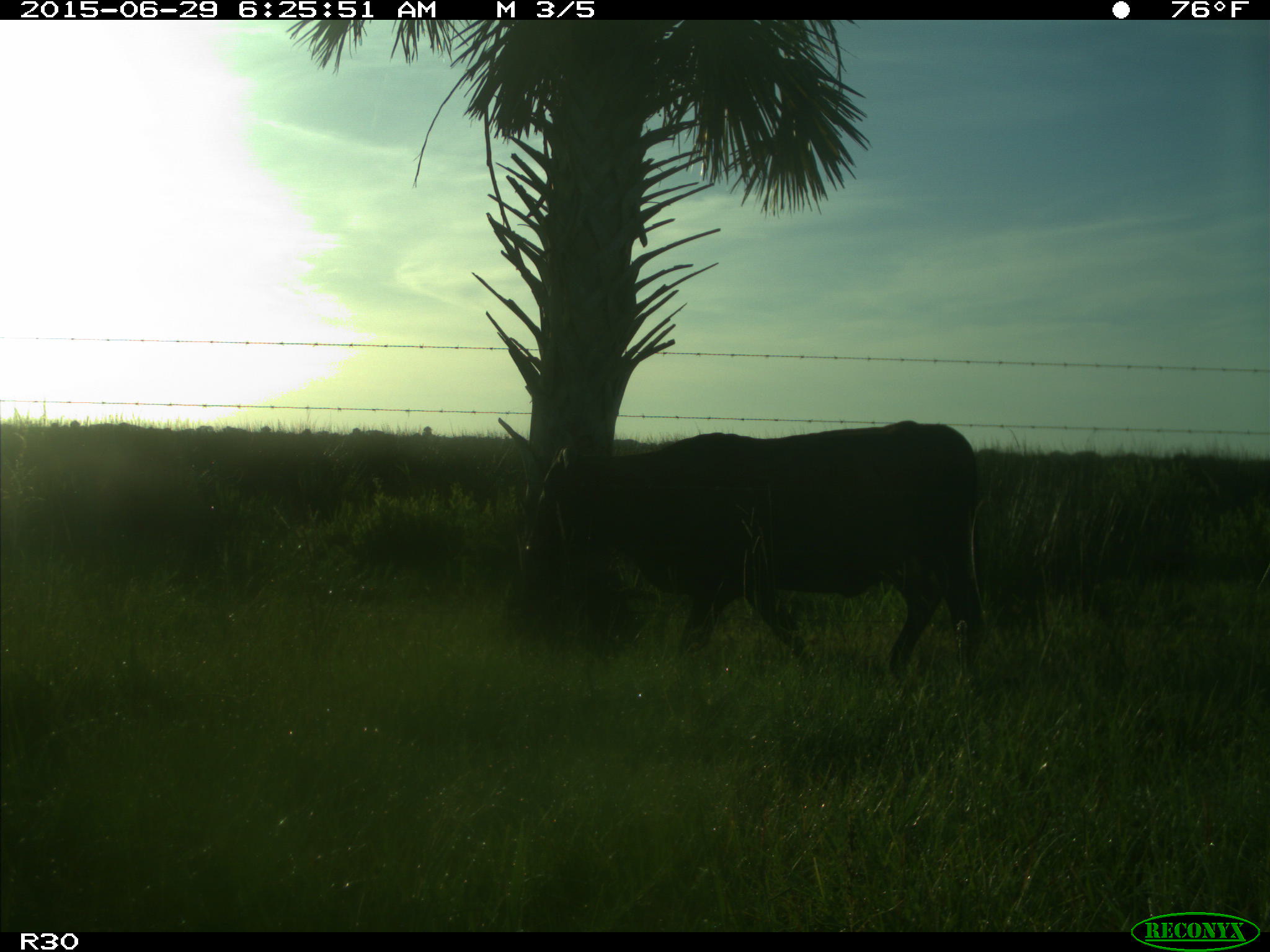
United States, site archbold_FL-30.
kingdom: Animalia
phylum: Chordata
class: Mammalia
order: Artiodactyla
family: Bovidae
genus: Bos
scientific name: Bos taurus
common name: domestic cow